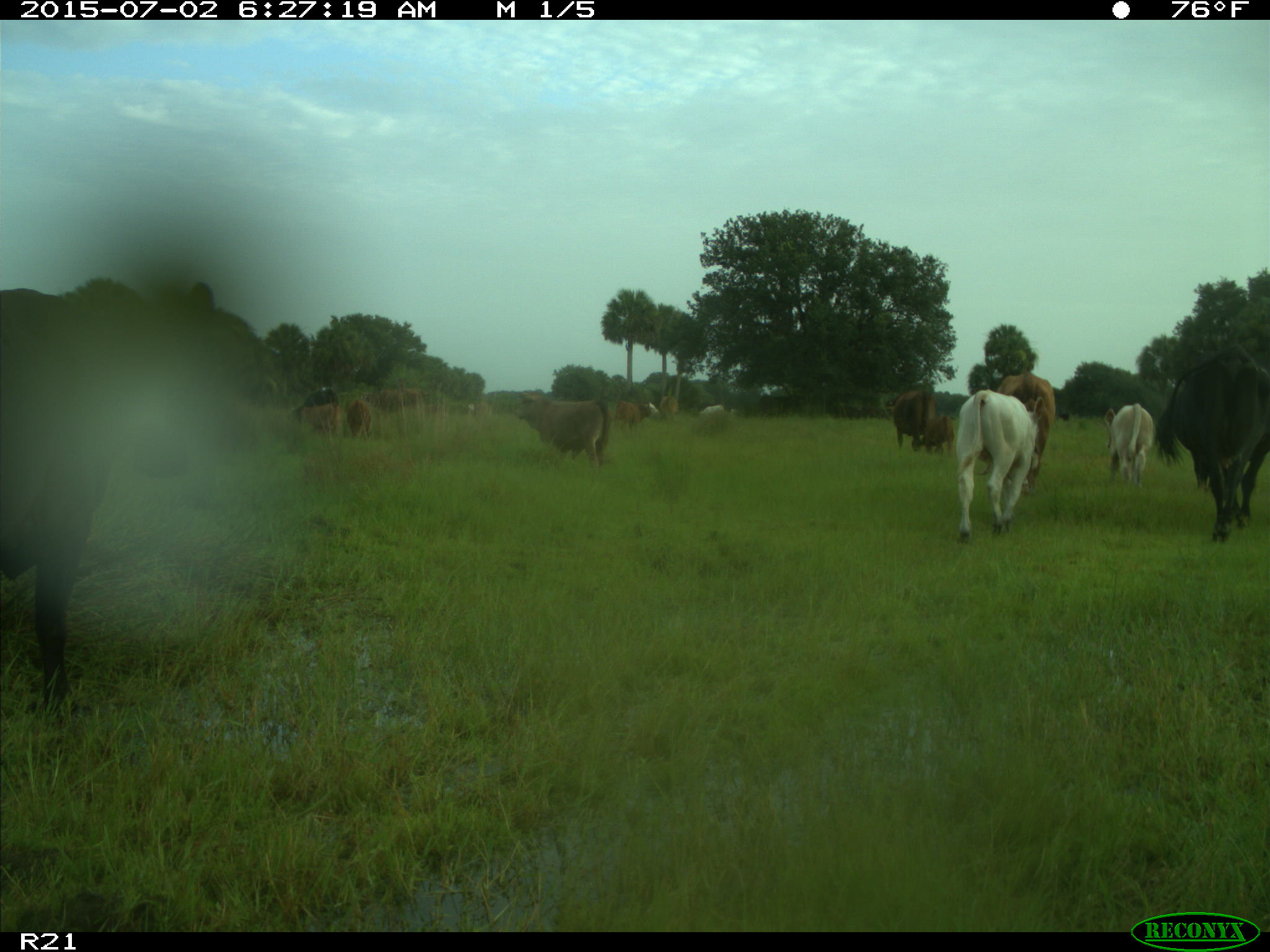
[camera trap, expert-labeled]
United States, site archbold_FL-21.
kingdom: Animalia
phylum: Chordata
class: Mammalia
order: Artiodactyla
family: Bovidae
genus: Bos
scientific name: Bos taurus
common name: domestic cow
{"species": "Bos taurus (domestic cow)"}